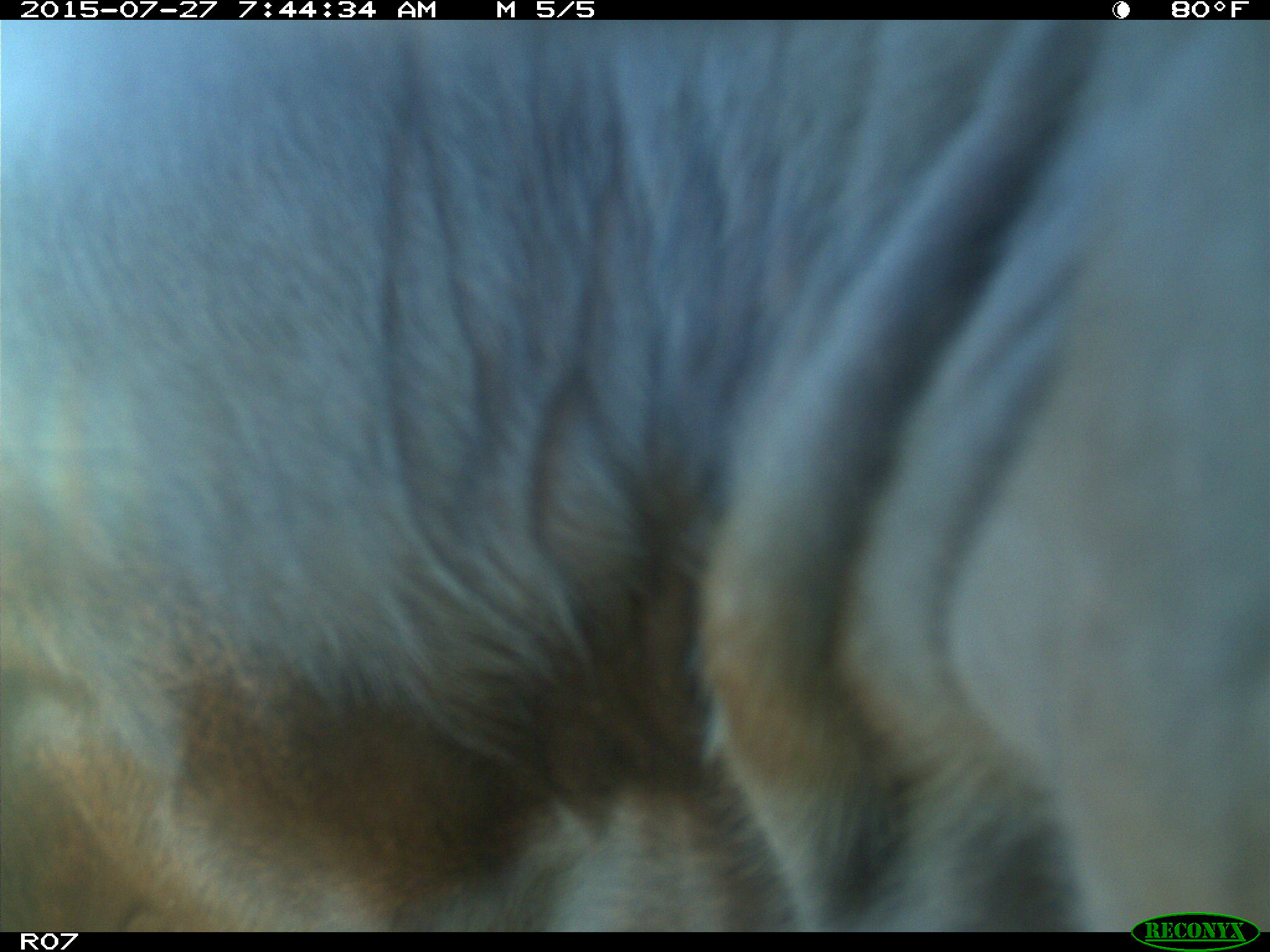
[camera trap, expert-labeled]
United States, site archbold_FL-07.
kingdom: Animalia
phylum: Chordata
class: Mammalia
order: Artiodactyla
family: Bovidae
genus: Bos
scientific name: Bos taurus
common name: domestic cow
Bos taurus (domestic cow).